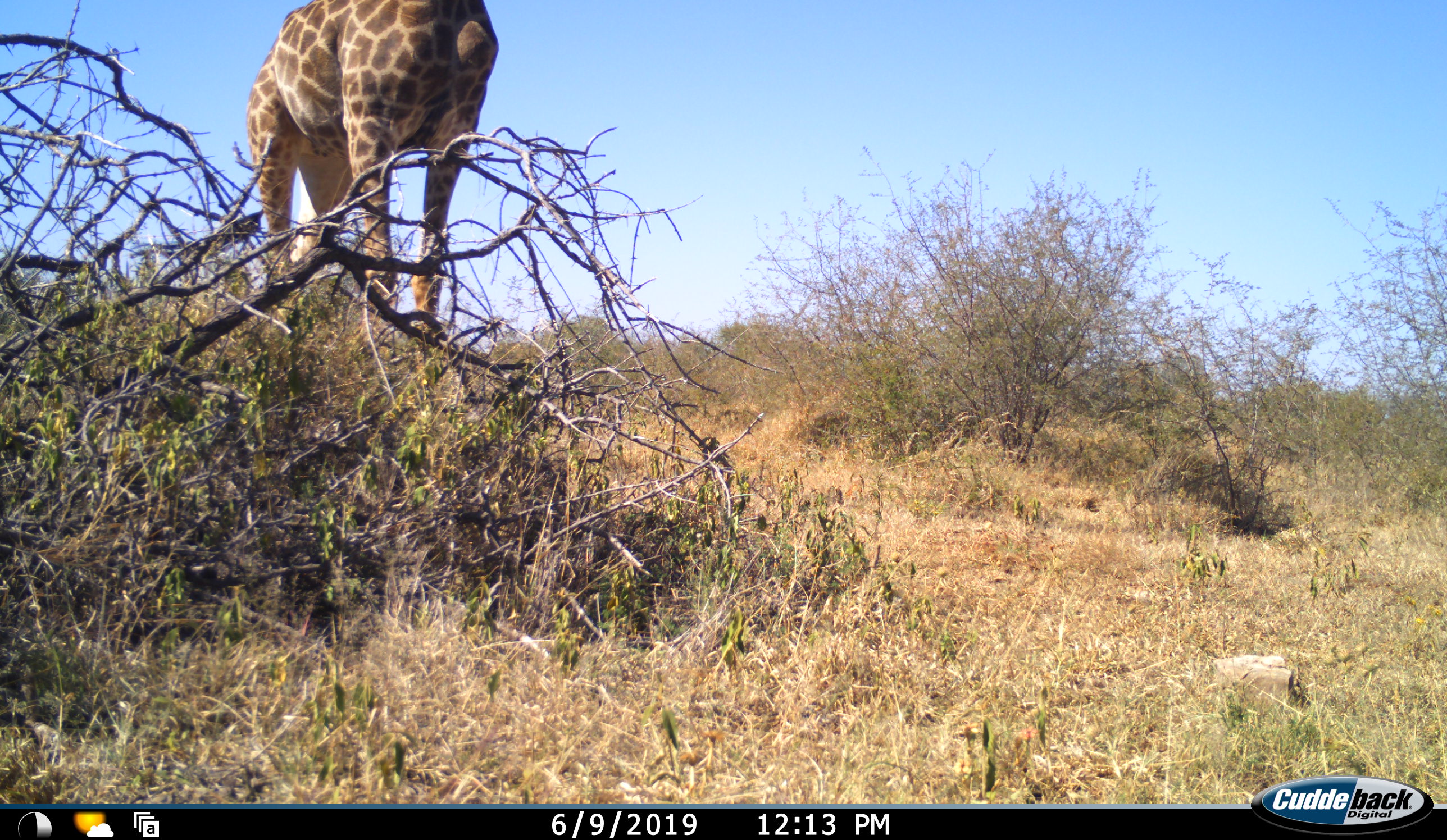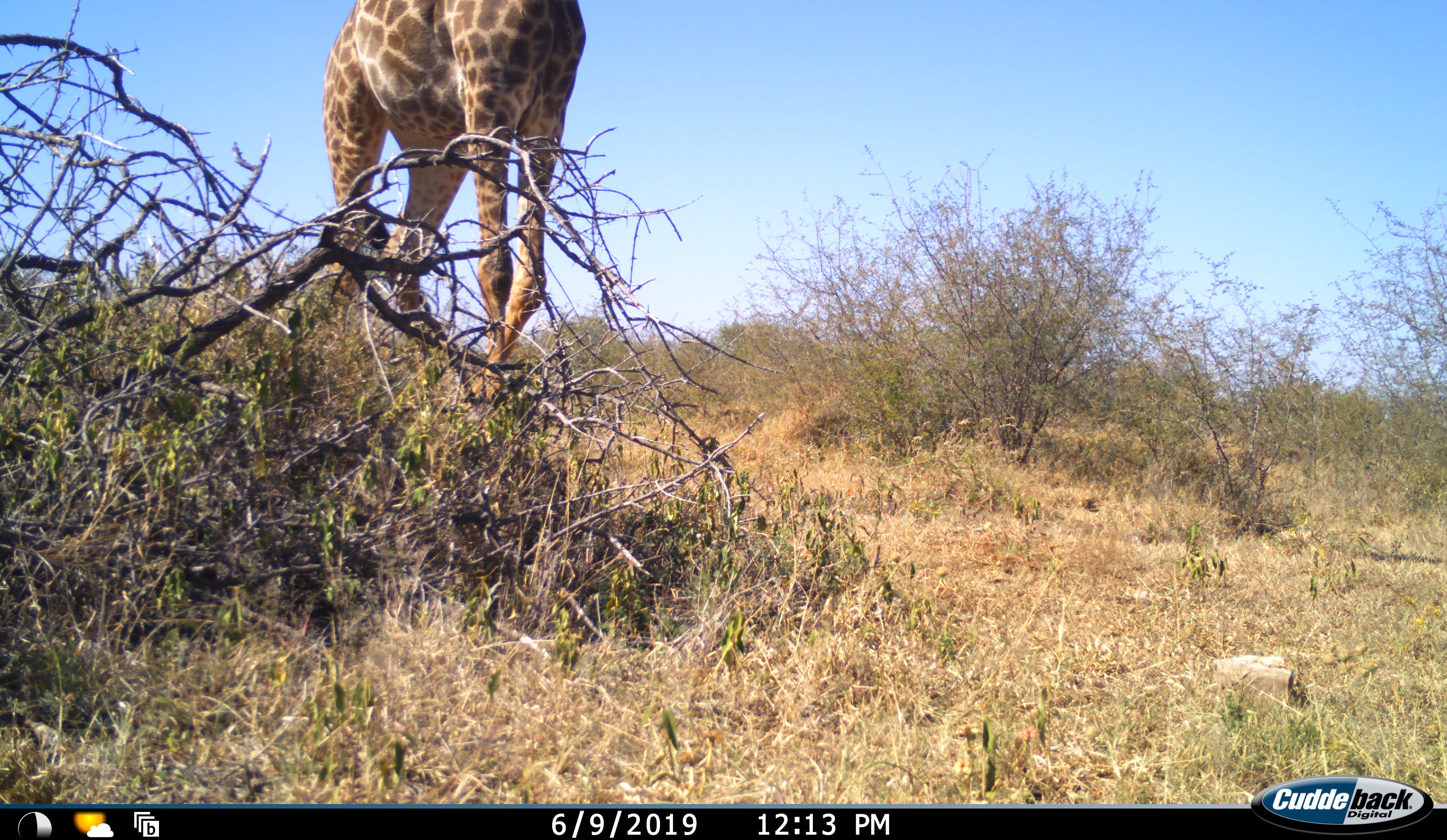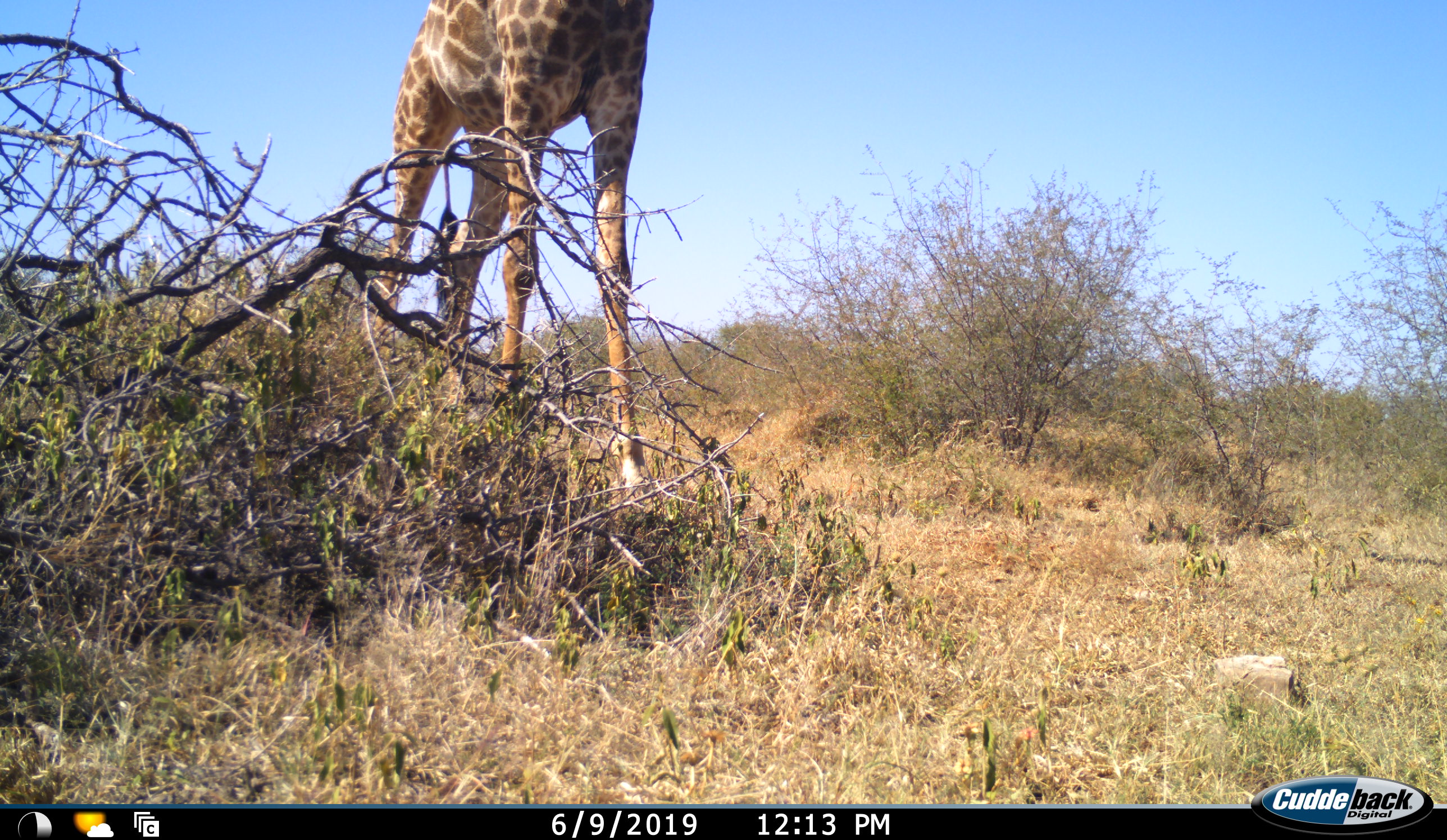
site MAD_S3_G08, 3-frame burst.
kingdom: Animalia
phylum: Chordata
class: Mammalia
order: Artiodactyla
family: Giraffidae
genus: Giraffa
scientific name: Giraffa camelopardalis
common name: giraffe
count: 1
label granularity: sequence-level